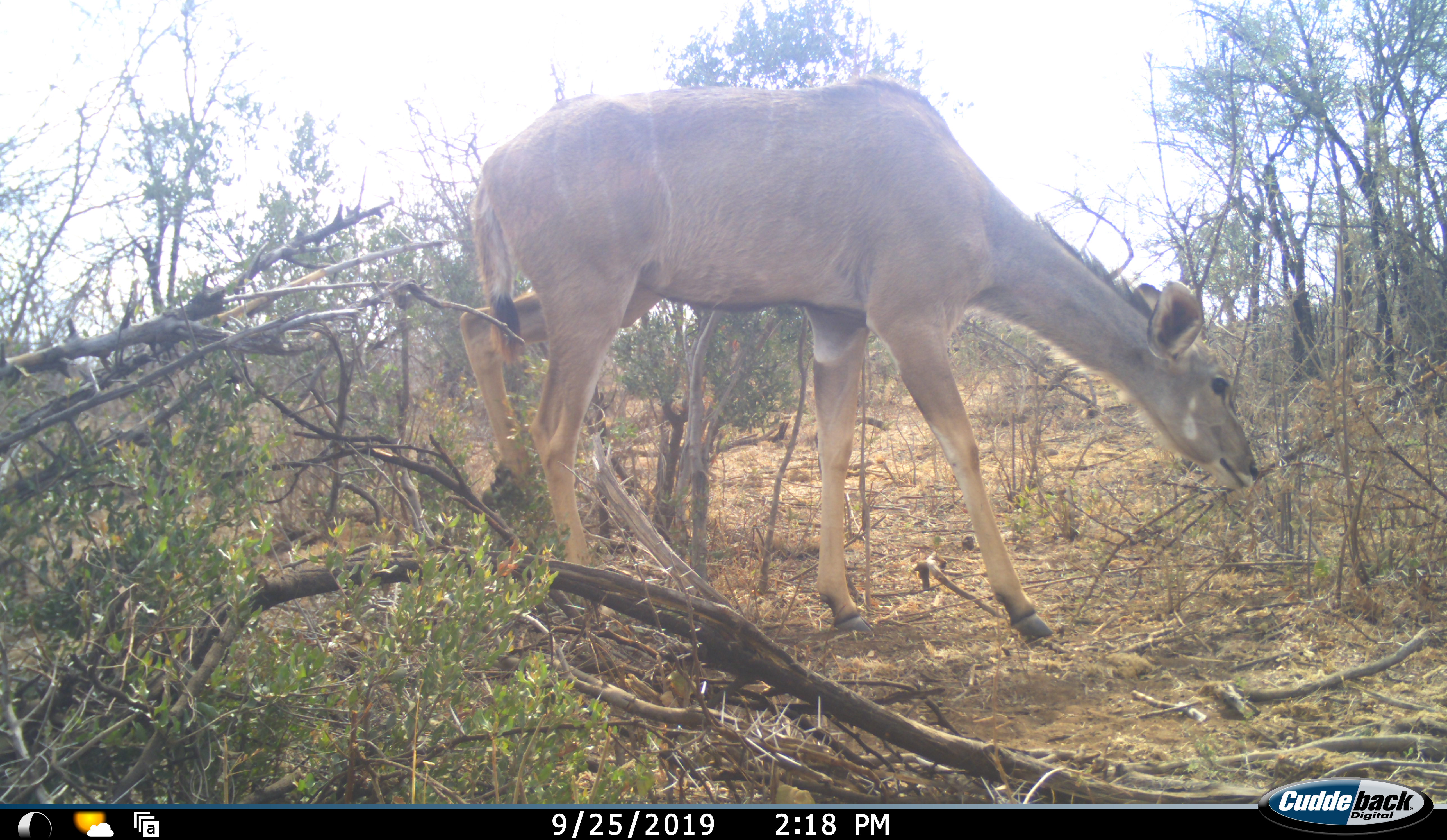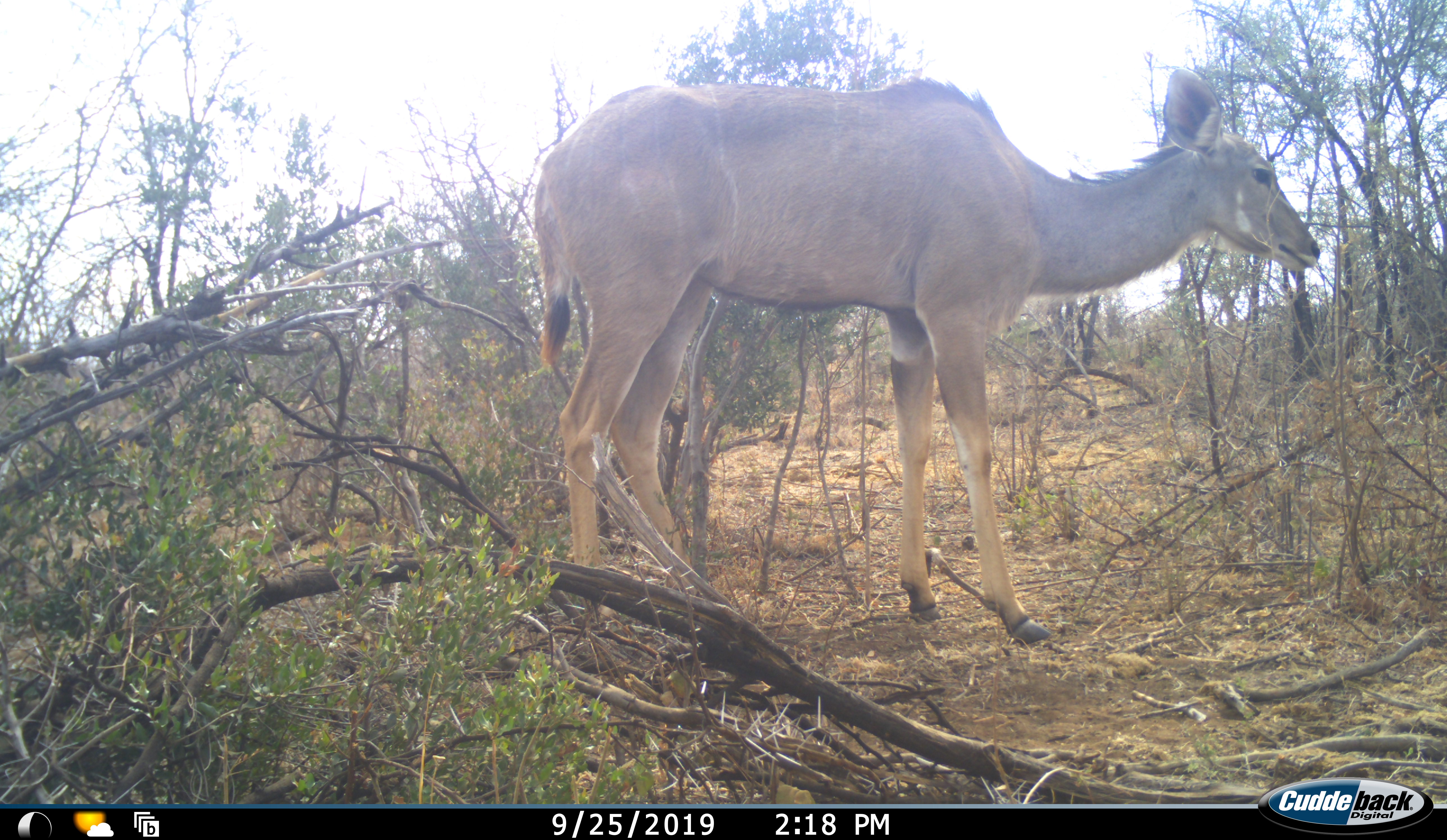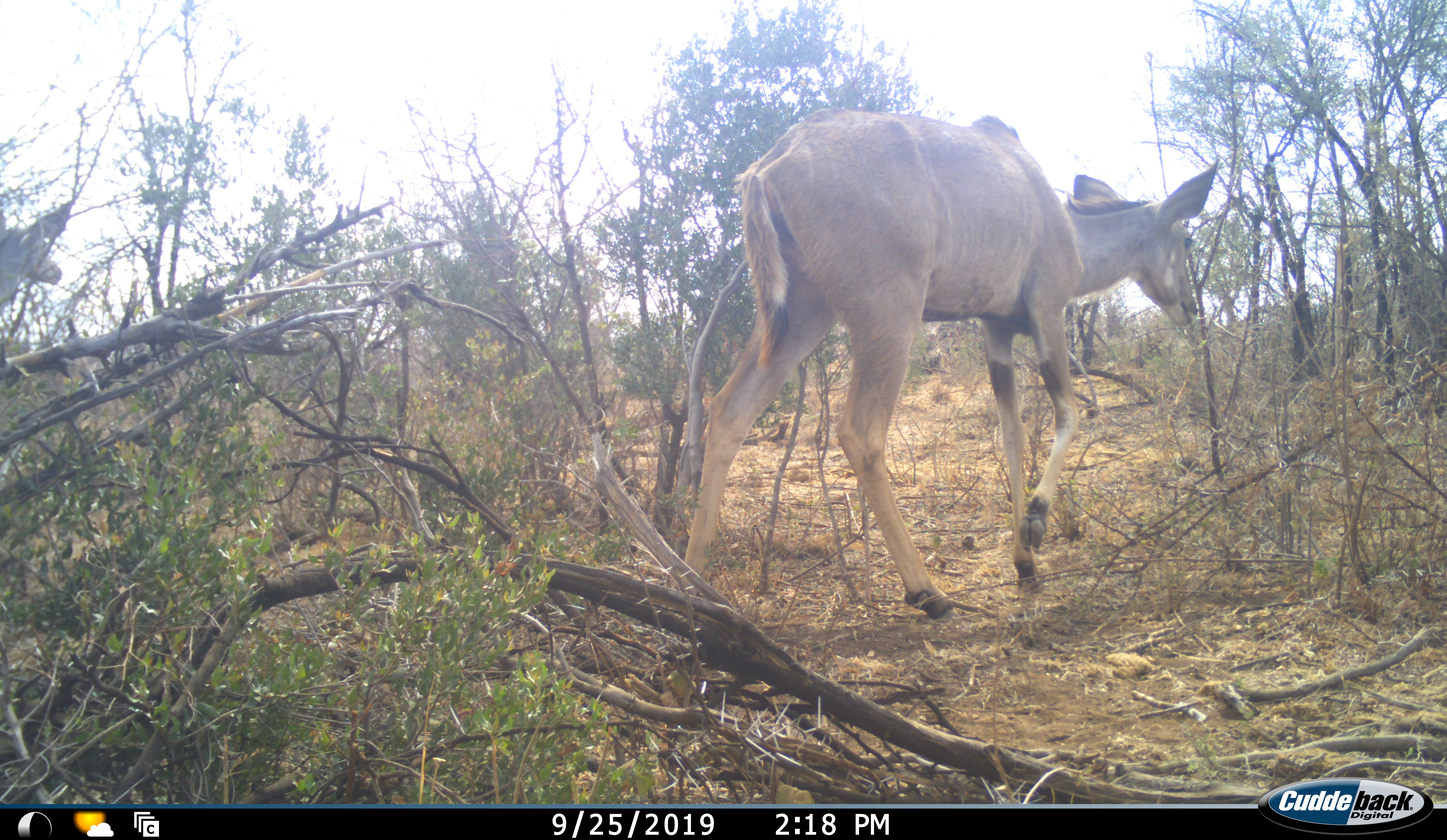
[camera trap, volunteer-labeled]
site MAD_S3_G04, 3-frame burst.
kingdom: Animalia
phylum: Chordata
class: Mammalia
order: Artiodactyla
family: Bovidae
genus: Tragelaphus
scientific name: Tragelaphus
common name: kudu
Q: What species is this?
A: Kudu (Tragelaphus).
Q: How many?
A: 2.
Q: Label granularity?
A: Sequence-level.